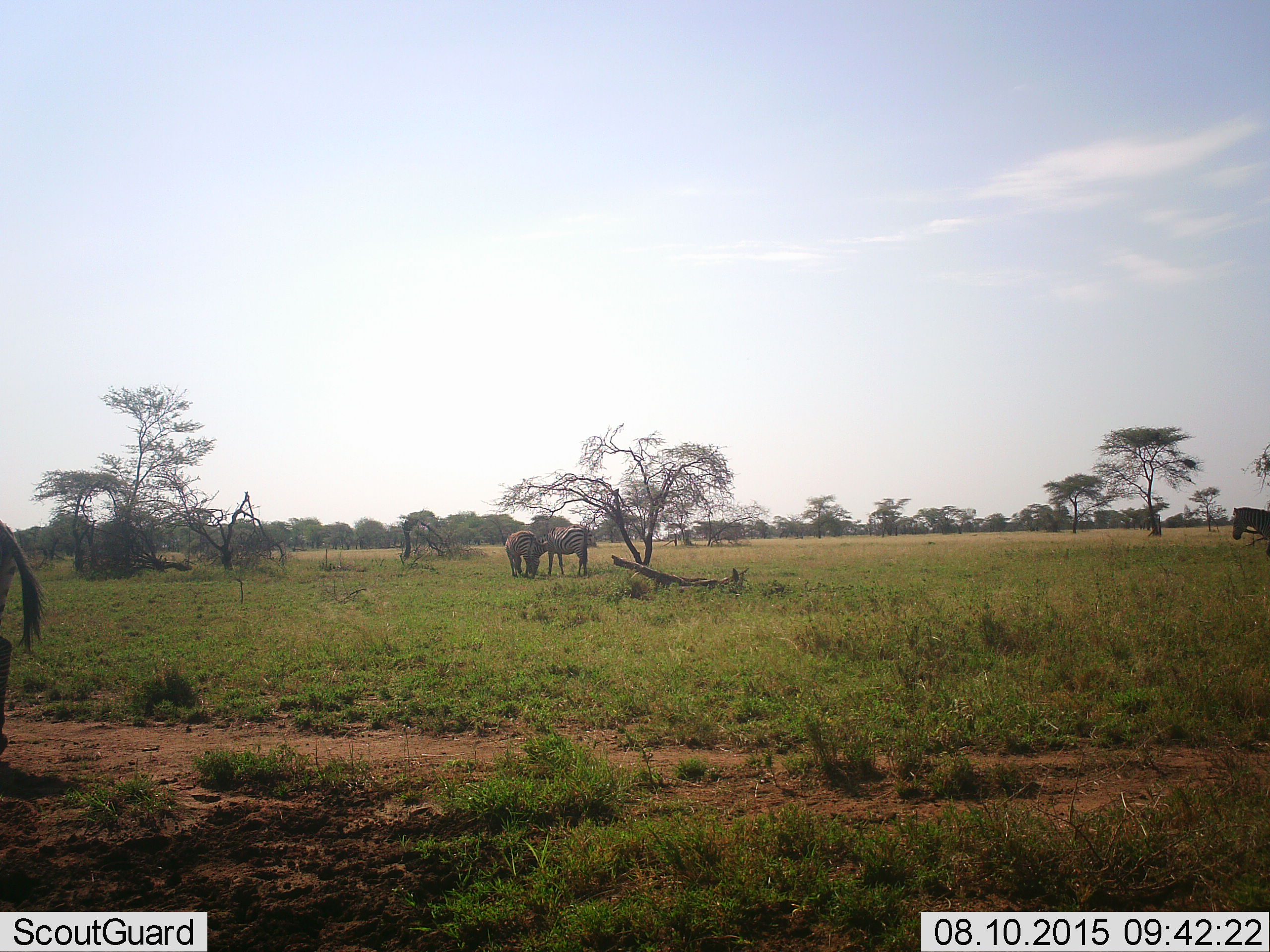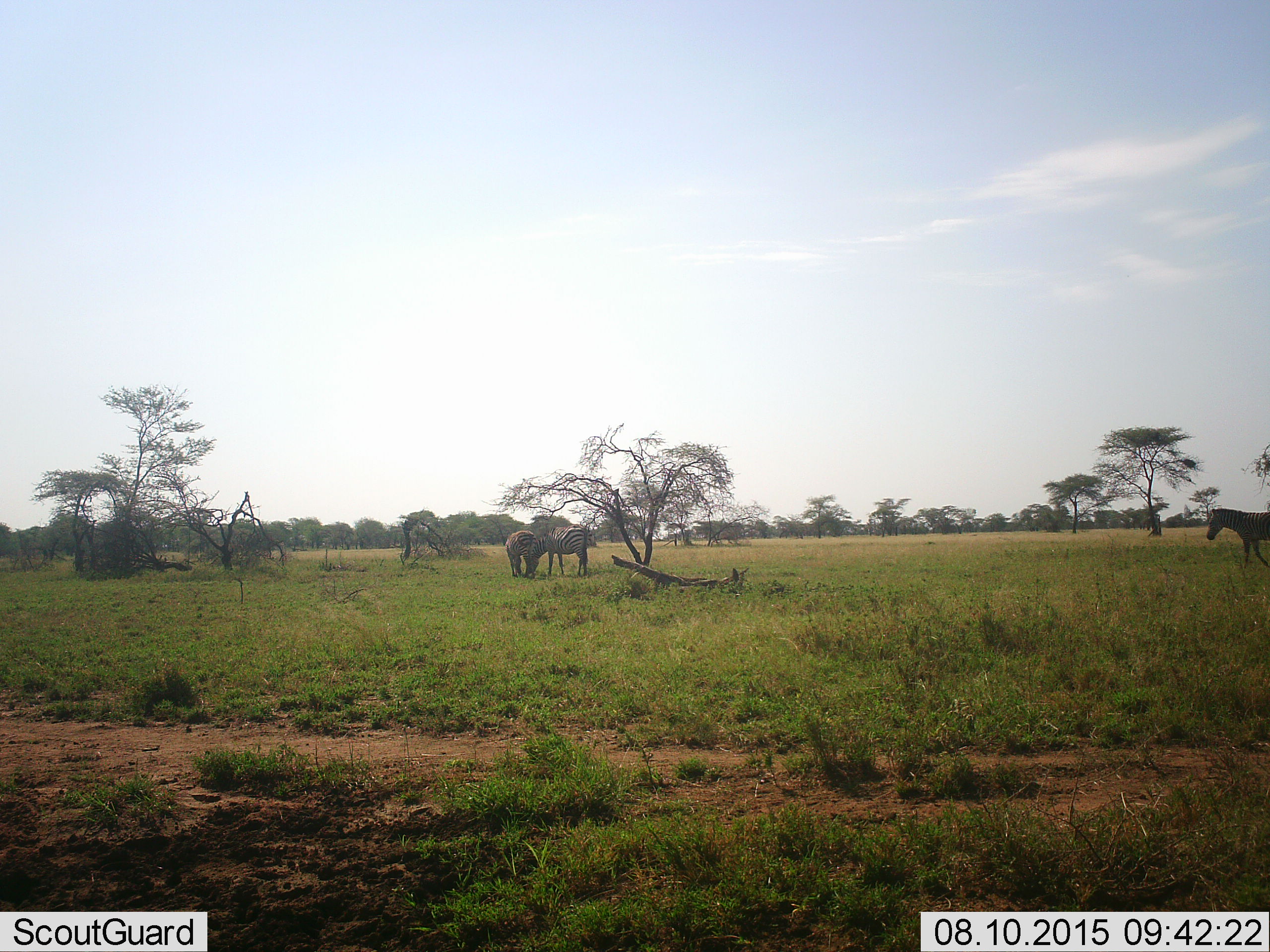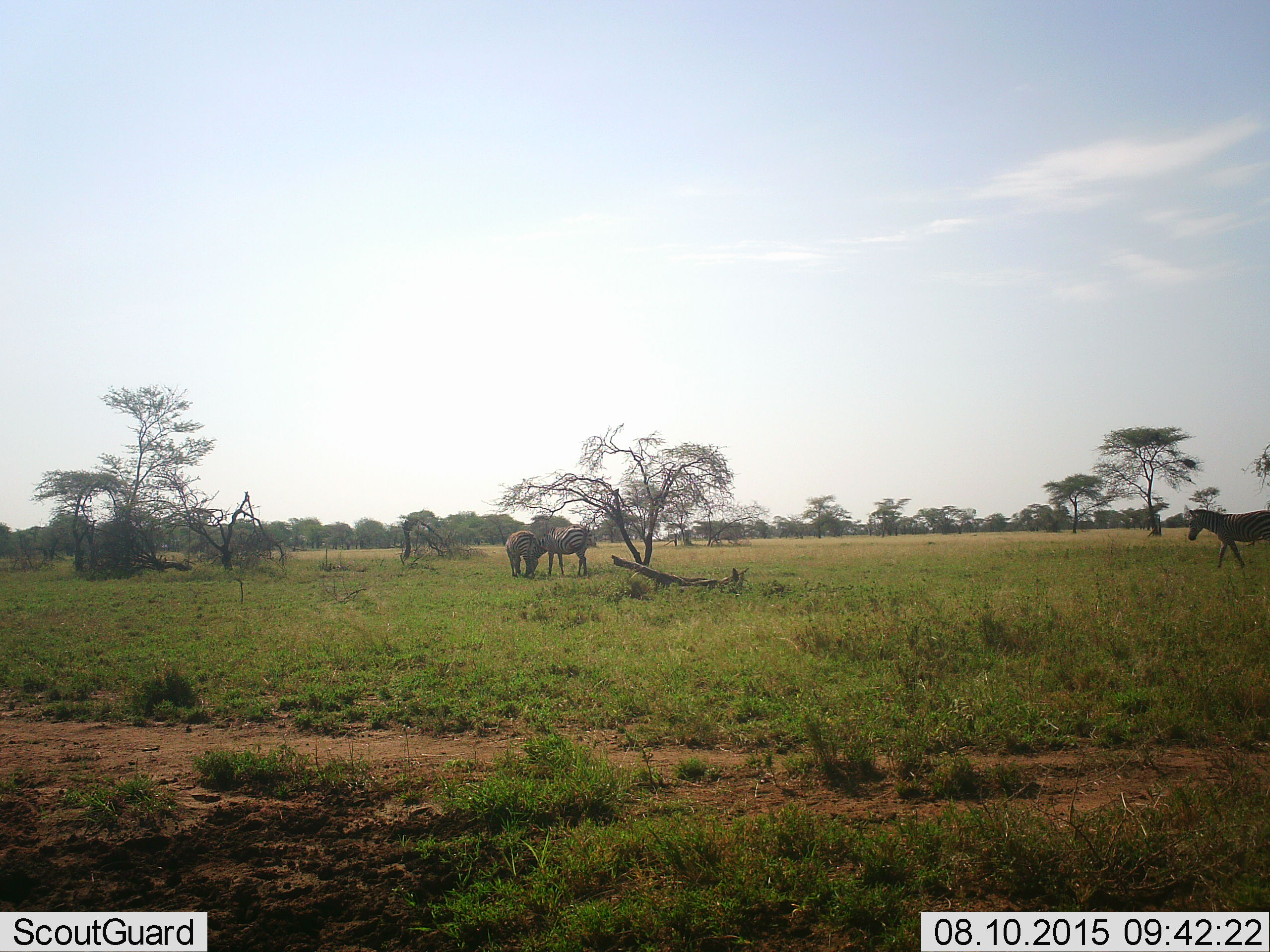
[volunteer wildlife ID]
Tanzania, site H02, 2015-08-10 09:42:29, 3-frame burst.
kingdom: Animalia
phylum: Chordata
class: Mammalia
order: Perissodactyla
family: Equidae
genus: Equus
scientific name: Equus quagga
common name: plains zebra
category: zebra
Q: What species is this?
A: Zebra (plains zebra) (Equus quagga).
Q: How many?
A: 4.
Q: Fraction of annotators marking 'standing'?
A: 60%.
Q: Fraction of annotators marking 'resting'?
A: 0%.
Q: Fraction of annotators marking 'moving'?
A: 60%.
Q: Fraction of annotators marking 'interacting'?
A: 0%.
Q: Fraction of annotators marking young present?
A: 10%.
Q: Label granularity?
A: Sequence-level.